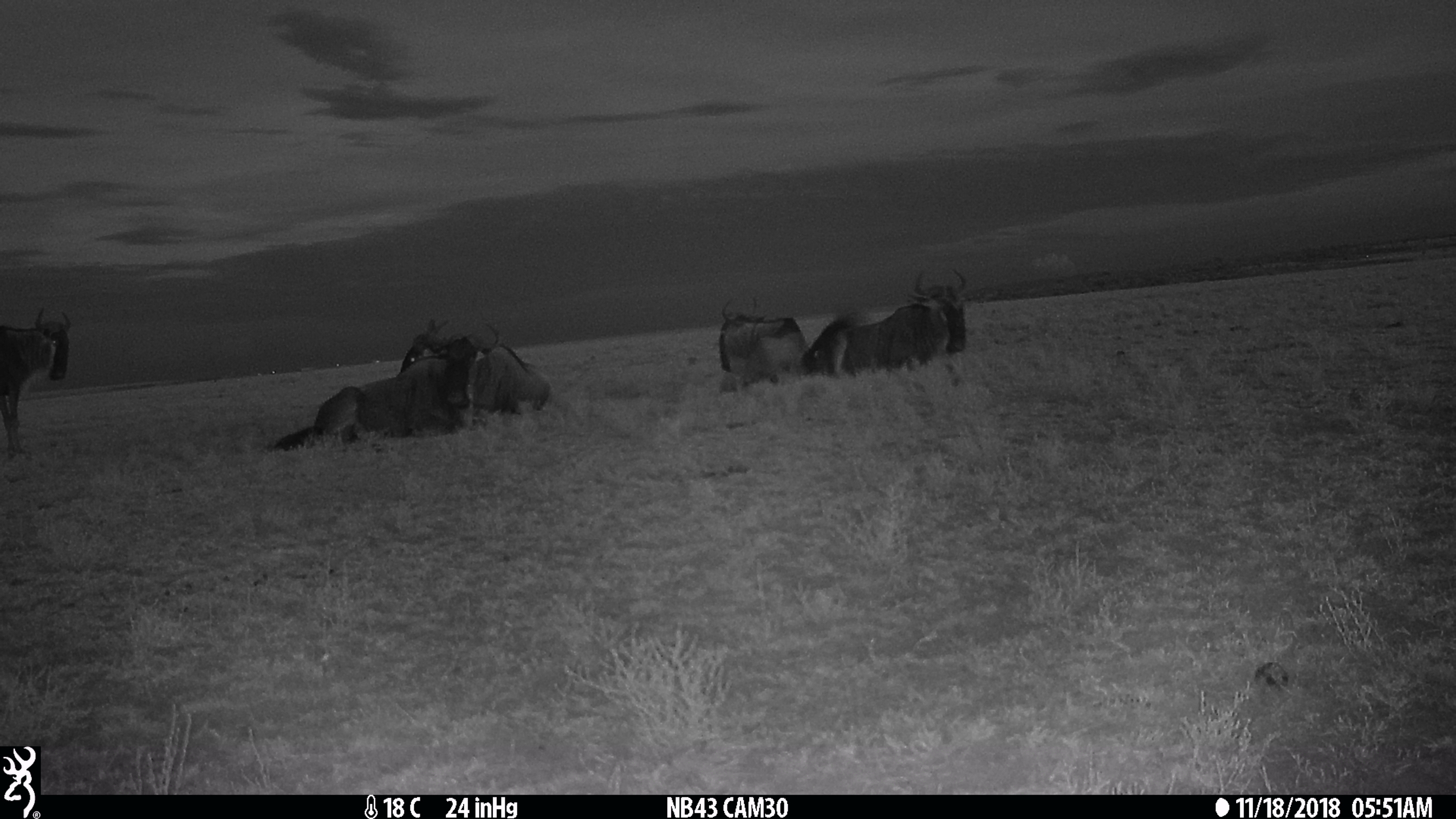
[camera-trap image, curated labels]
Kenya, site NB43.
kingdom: Animalia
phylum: Chordata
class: Mammalia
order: Artiodactyla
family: Bovidae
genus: Connochaetes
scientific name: Connochaetes taurinus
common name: blue wildebeest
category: wildebeest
Wildebeest (blue wildebeest) (Connochaetes taurinus).